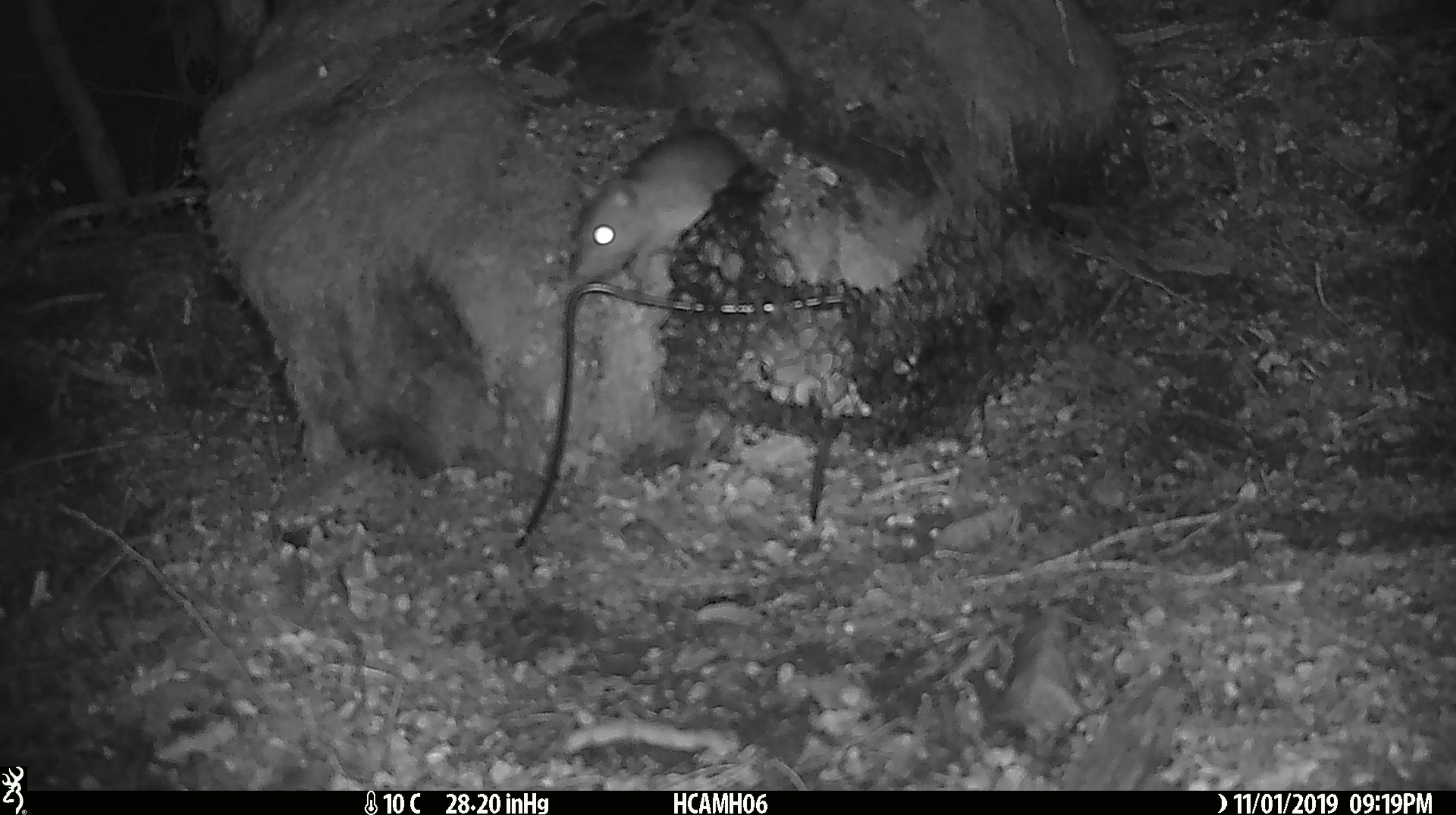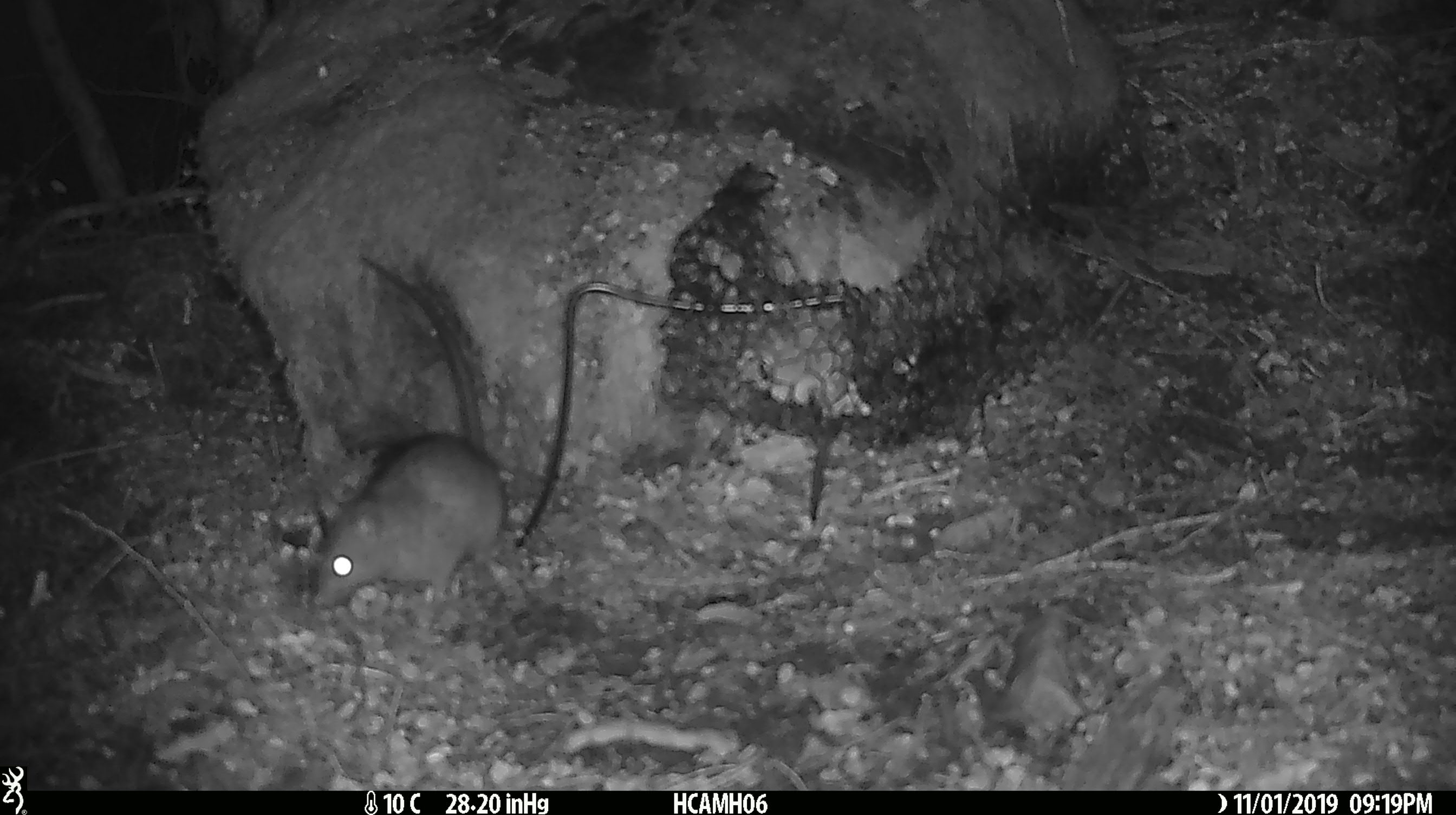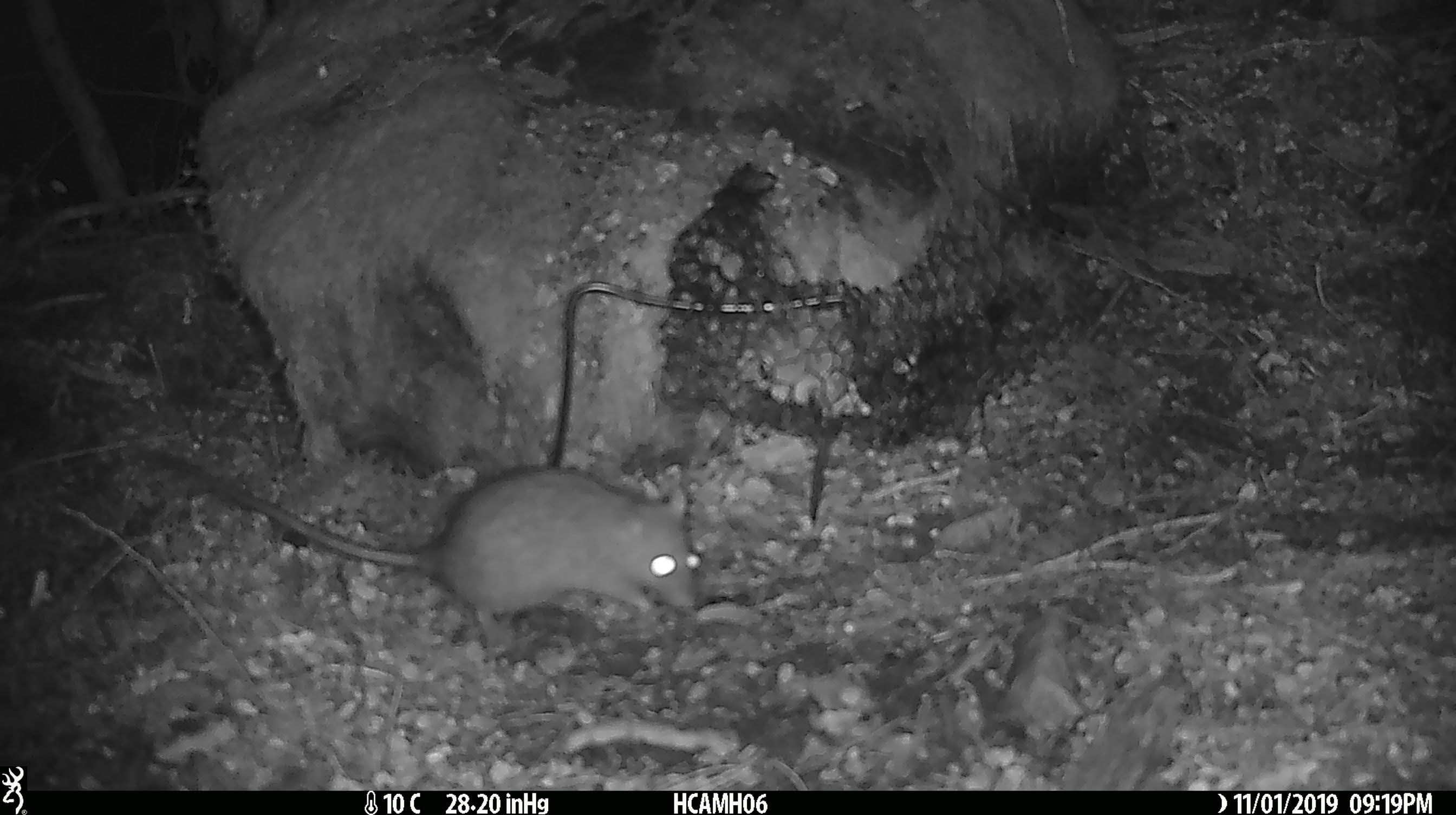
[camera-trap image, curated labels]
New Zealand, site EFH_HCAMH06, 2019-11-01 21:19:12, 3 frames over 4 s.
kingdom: Animalia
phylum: Chordata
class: Mammalia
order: Rodentia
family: Muridae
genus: Rattus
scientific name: Rattus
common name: rat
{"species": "rat (Rattus)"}